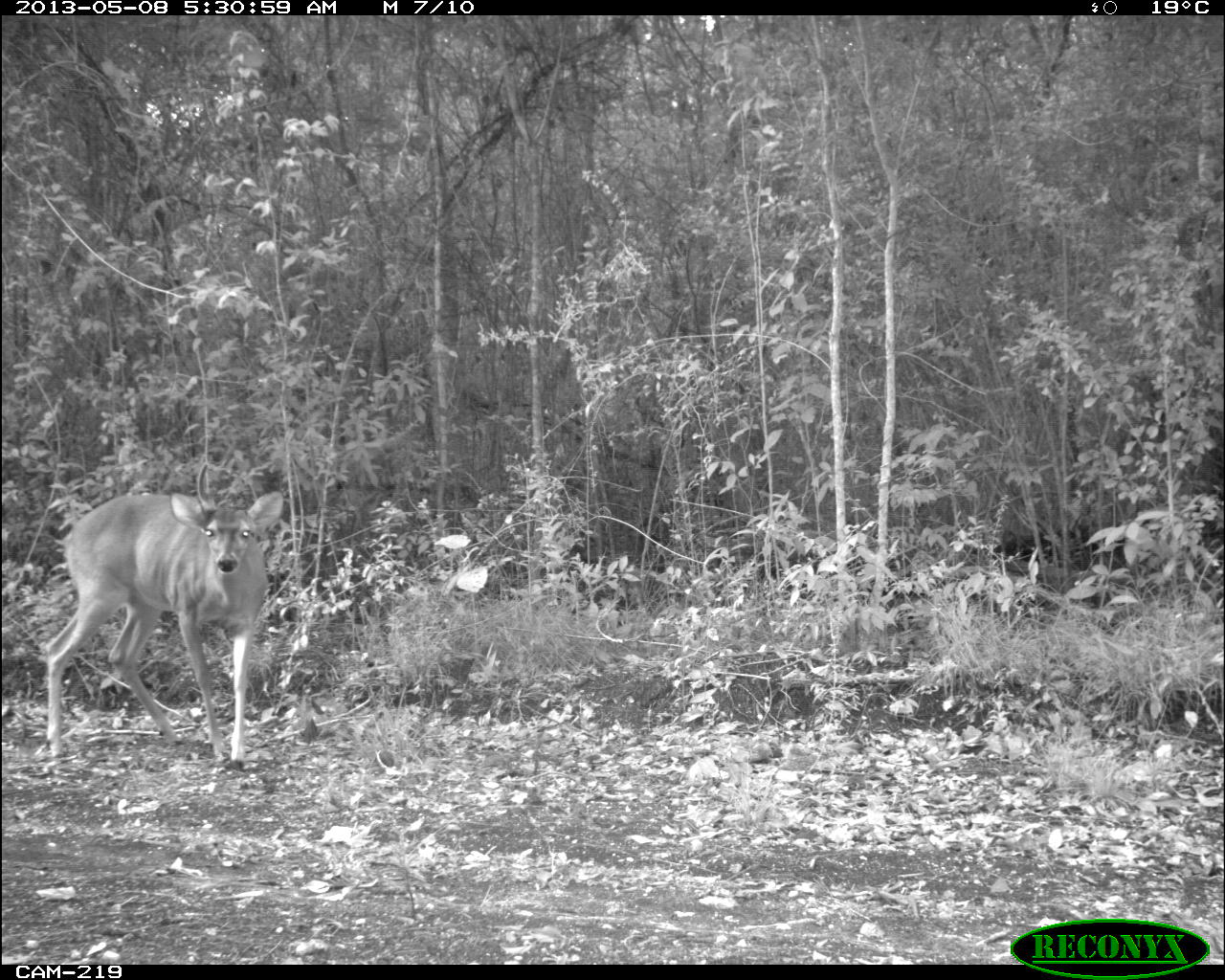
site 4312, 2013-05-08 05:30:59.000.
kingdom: Animalia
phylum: Chordata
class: Mammalia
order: Artiodactyla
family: Cervidae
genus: Odocoileus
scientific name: Odocoileus virginianus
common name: white-tailed deer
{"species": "Odocoileus virginianus (white-tailed deer)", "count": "1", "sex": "male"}